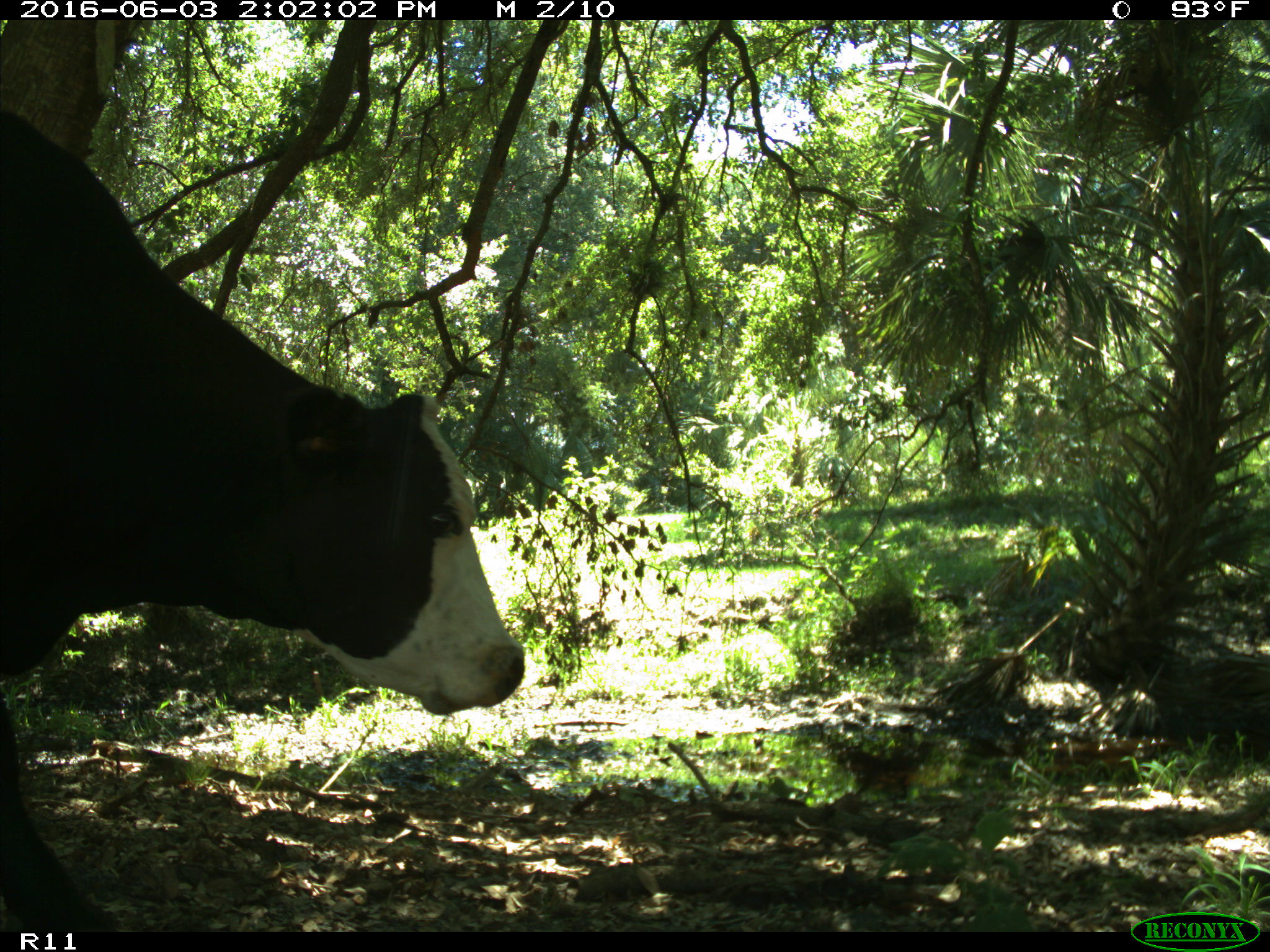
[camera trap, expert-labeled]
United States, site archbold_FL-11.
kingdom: Animalia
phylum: Chordata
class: Mammalia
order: Artiodactyla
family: Bovidae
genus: Bos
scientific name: Bos taurus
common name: domestic cow